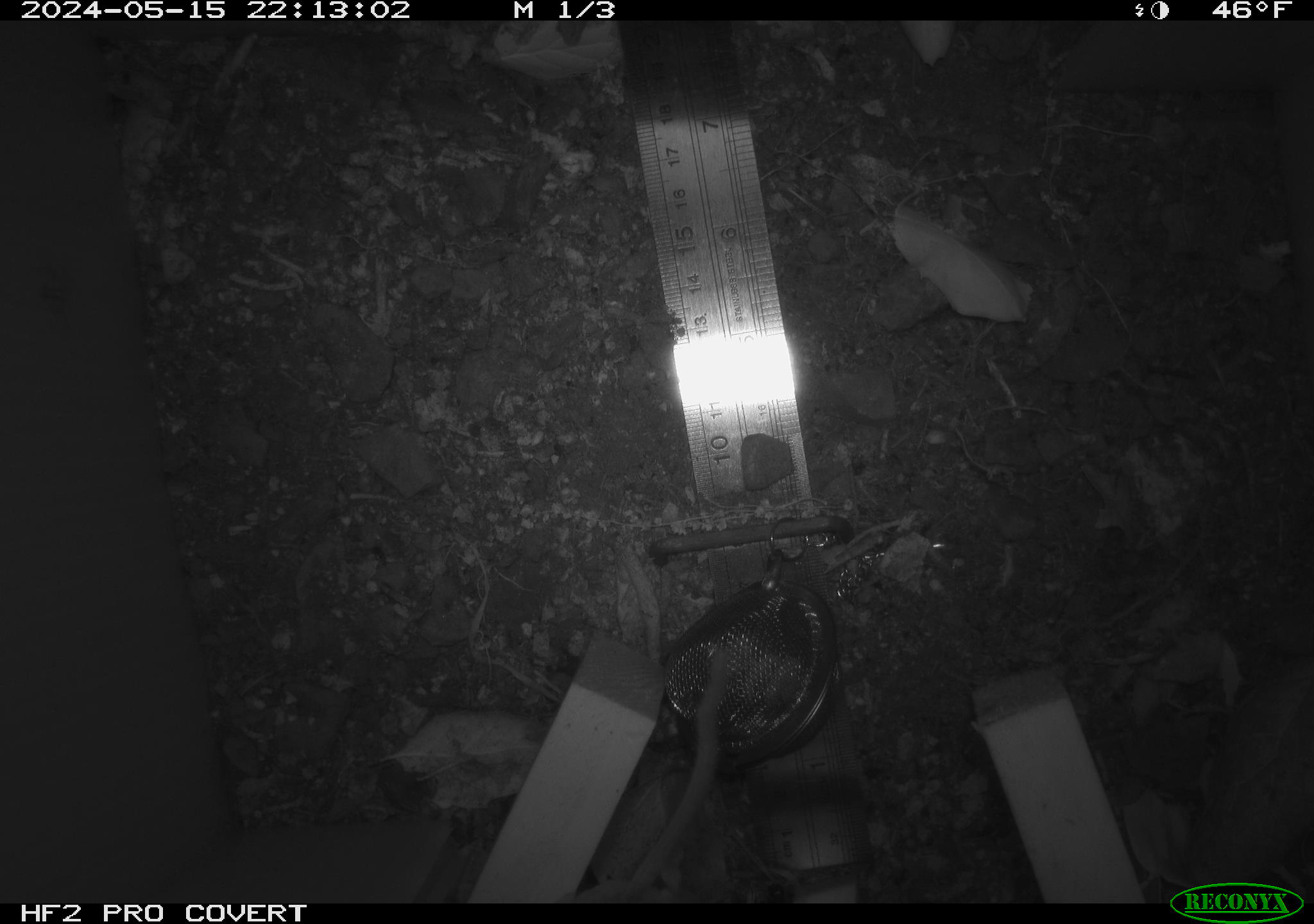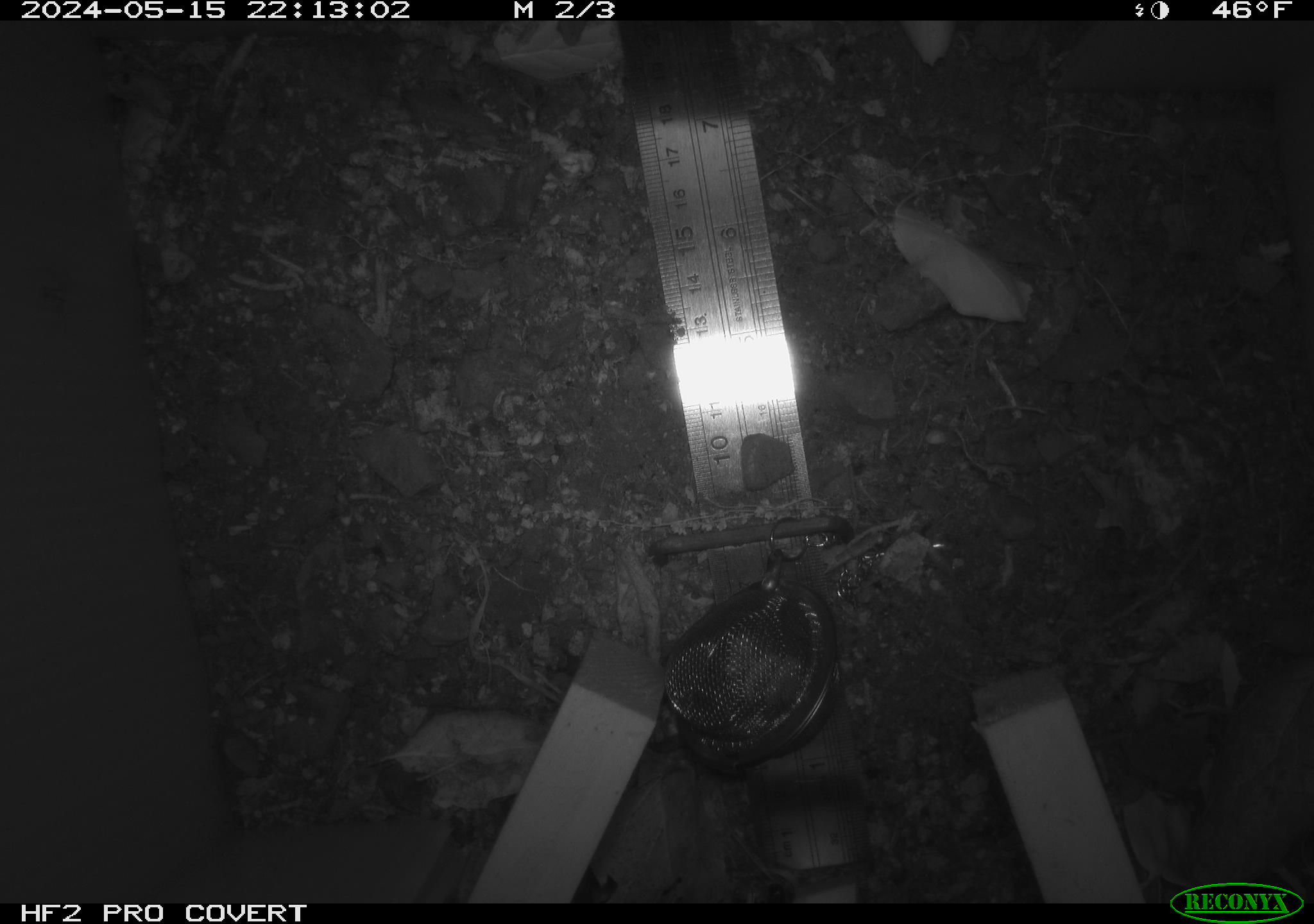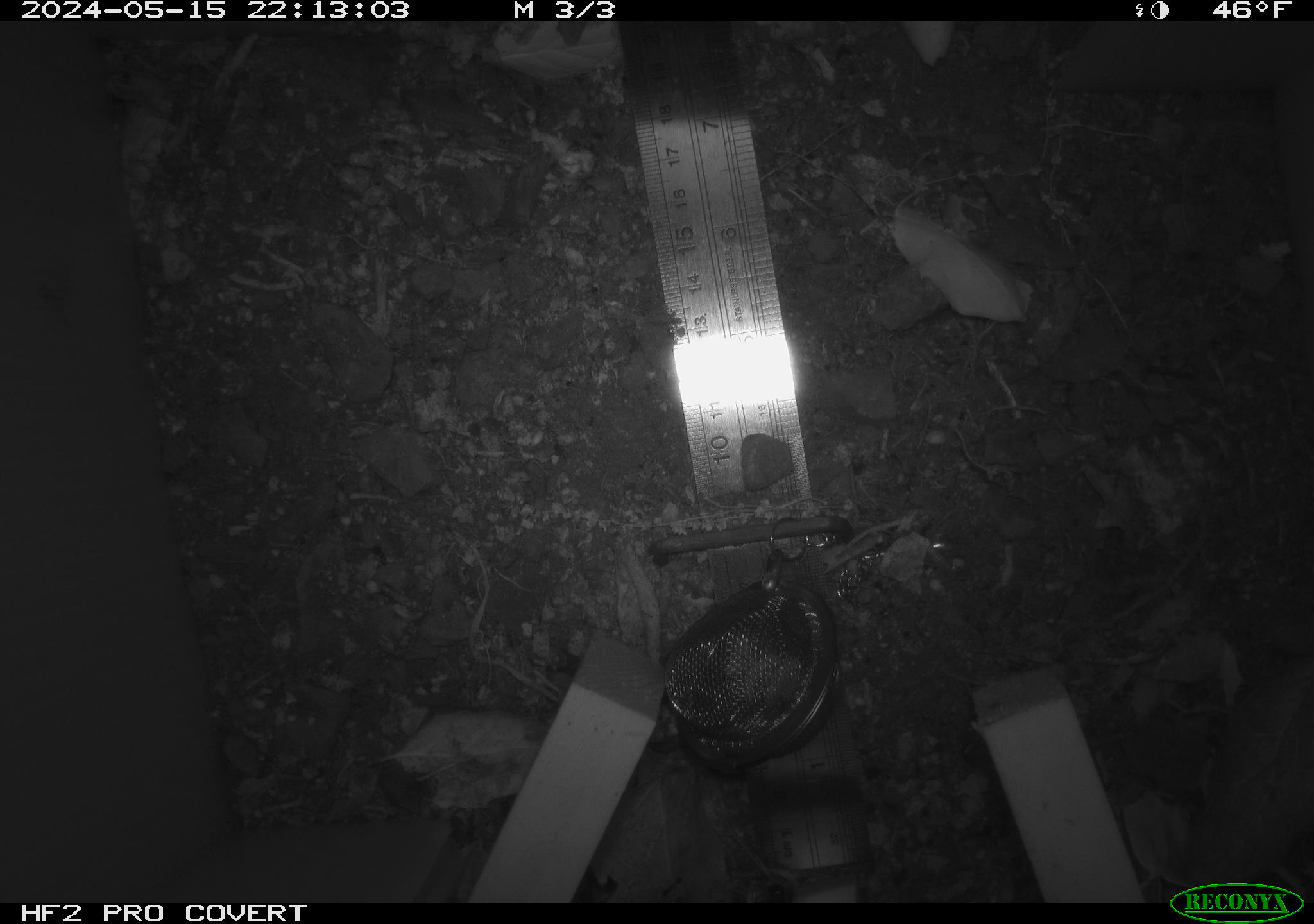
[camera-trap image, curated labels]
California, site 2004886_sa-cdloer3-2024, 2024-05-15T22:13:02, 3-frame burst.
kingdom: Animalia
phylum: Chordata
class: Mammalia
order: Rodentia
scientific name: Rodentia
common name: mouse species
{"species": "mouse species (Rodentia)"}